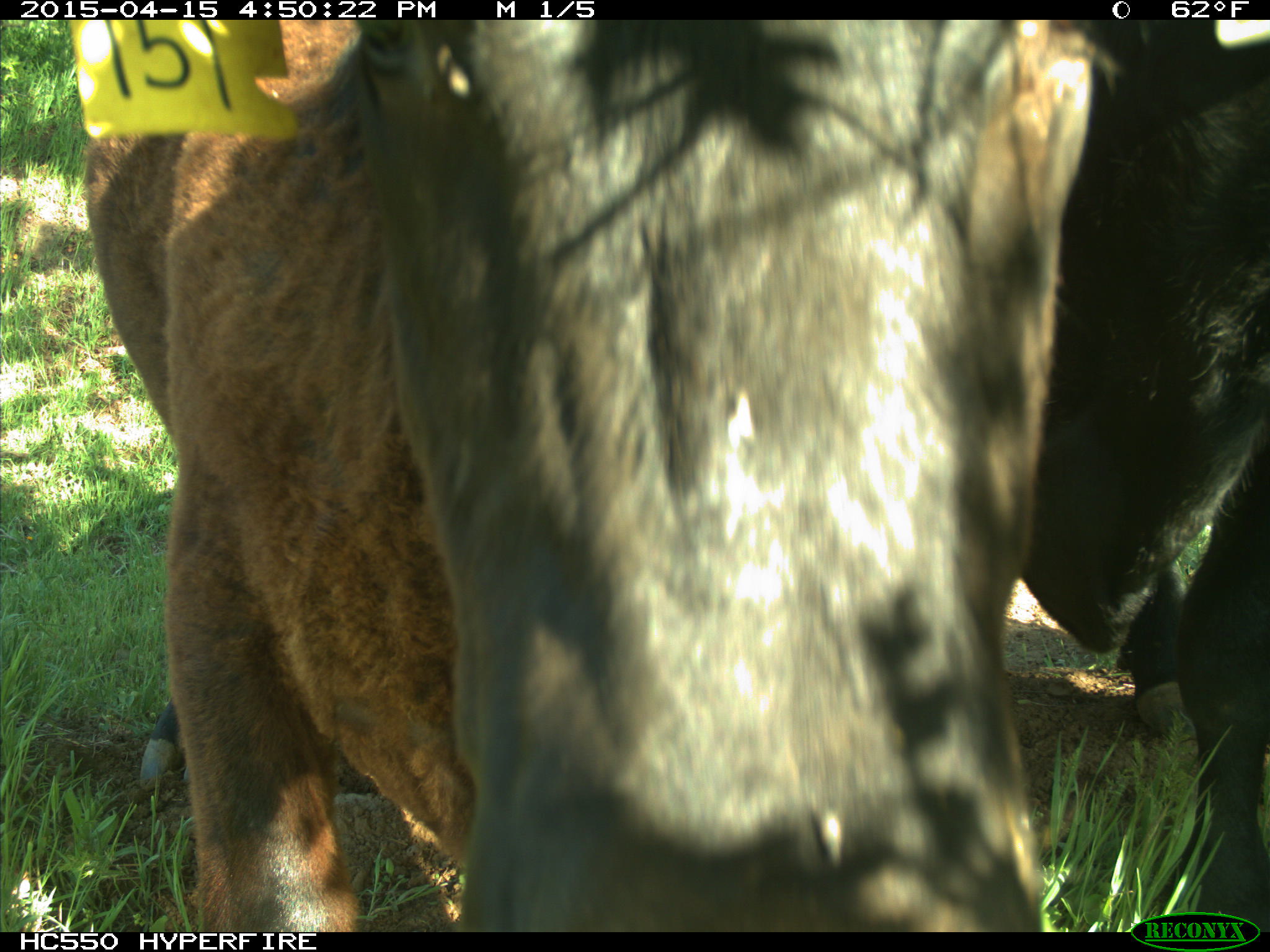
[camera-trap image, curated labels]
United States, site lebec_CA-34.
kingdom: Animalia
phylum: Chordata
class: Mammalia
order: Artiodactyla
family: Bovidae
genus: Bos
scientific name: Bos taurus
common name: domestic cow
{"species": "Bos taurus (domestic cow)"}